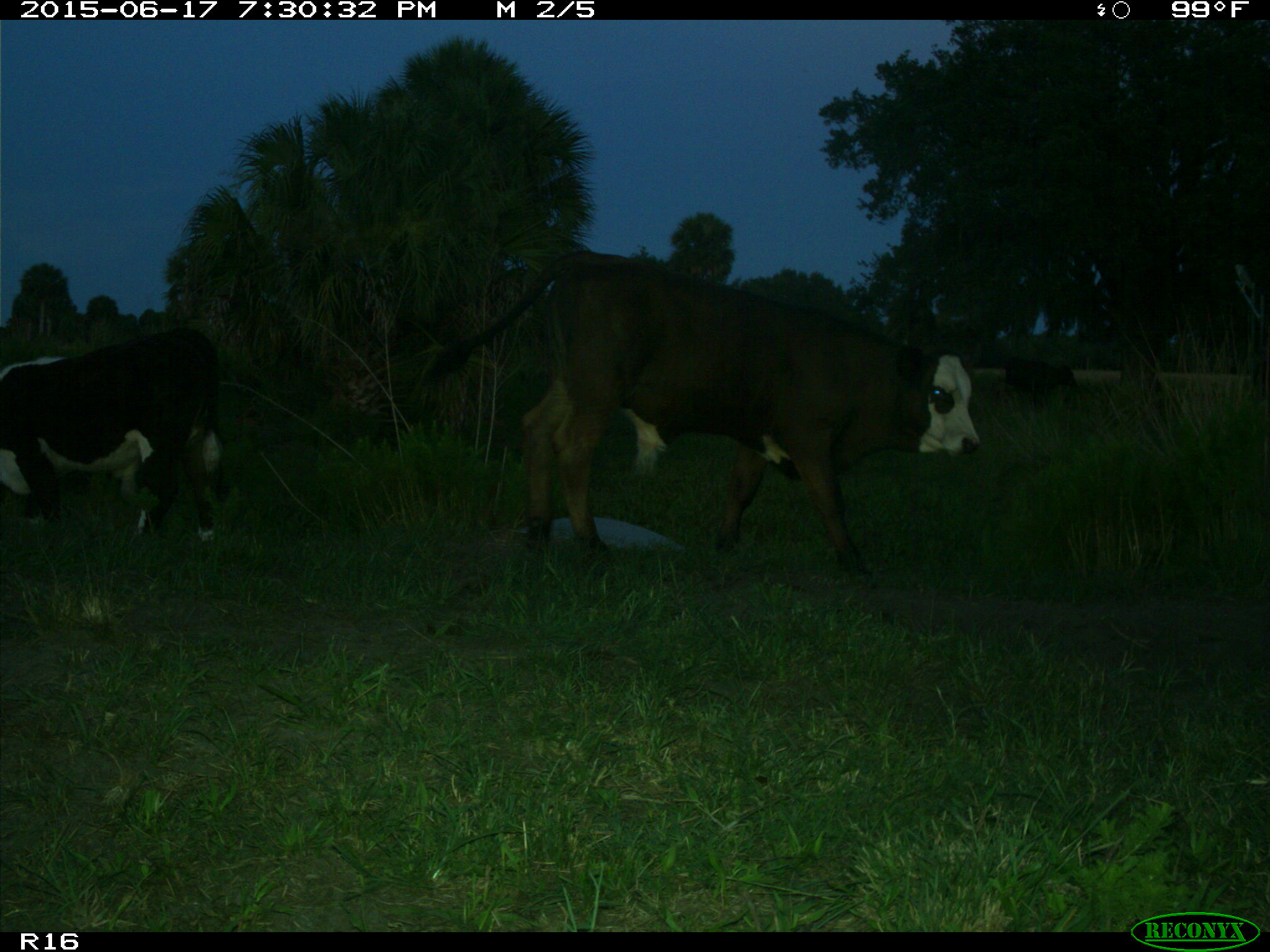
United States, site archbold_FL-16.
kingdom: Animalia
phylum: Chordata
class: Mammalia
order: Artiodactyla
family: Bovidae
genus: Bos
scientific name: Bos taurus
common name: domestic cow